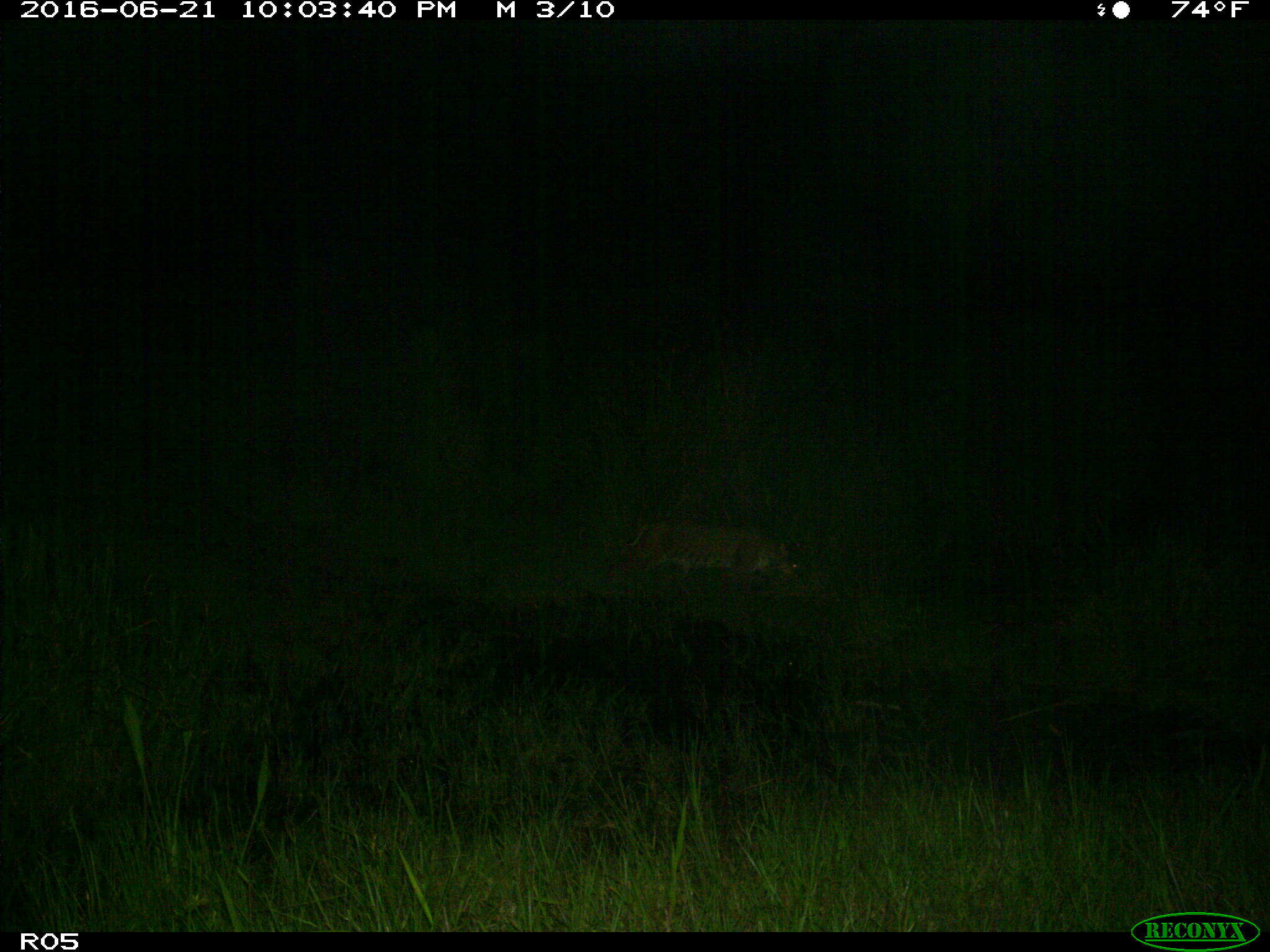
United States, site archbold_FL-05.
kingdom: Animalia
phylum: Chordata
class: Mammalia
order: Carnivora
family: Felidae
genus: Lynx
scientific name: Lynx rufus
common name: bobcat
Lynx rufus (bobcat).